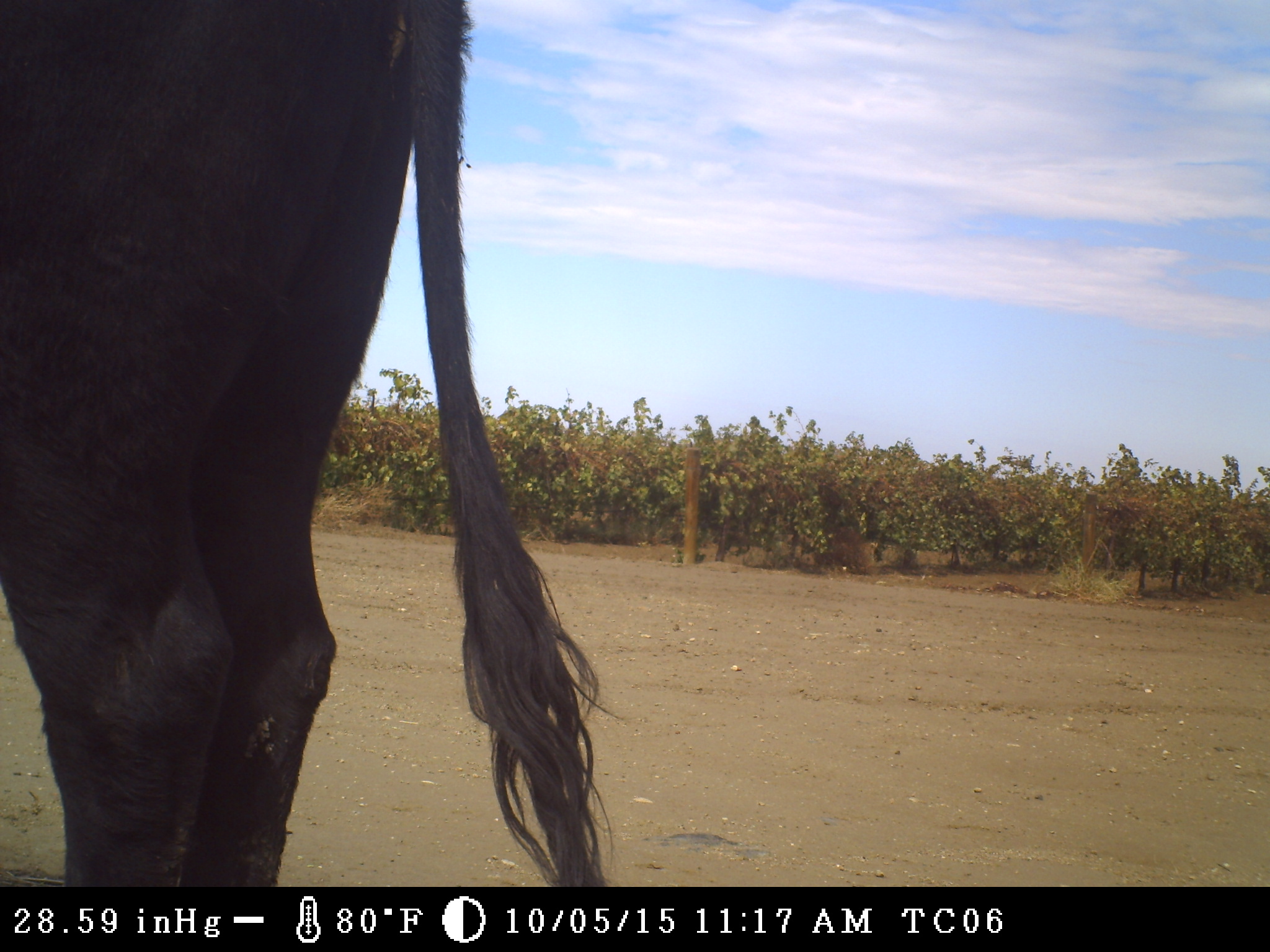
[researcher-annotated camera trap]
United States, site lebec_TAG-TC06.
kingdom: Animalia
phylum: Chordata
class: Mammalia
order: Artiodactyla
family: Bovidae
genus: Bos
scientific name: Bos taurus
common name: domestic cow